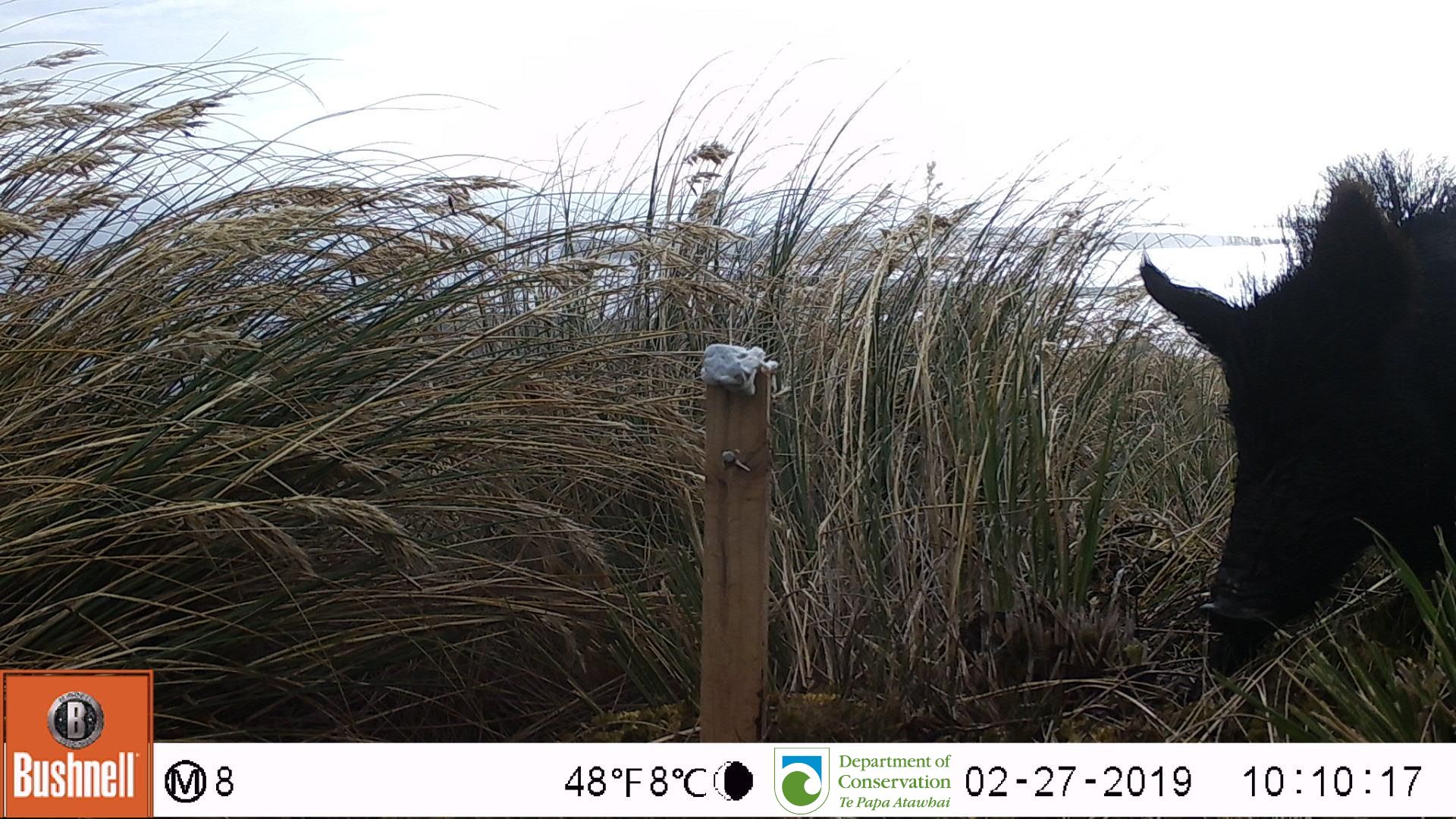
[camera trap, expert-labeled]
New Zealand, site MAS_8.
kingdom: Animalia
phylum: Chordata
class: Mammalia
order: Artiodactyla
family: Suidae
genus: Sus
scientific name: Sus scrofa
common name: pig